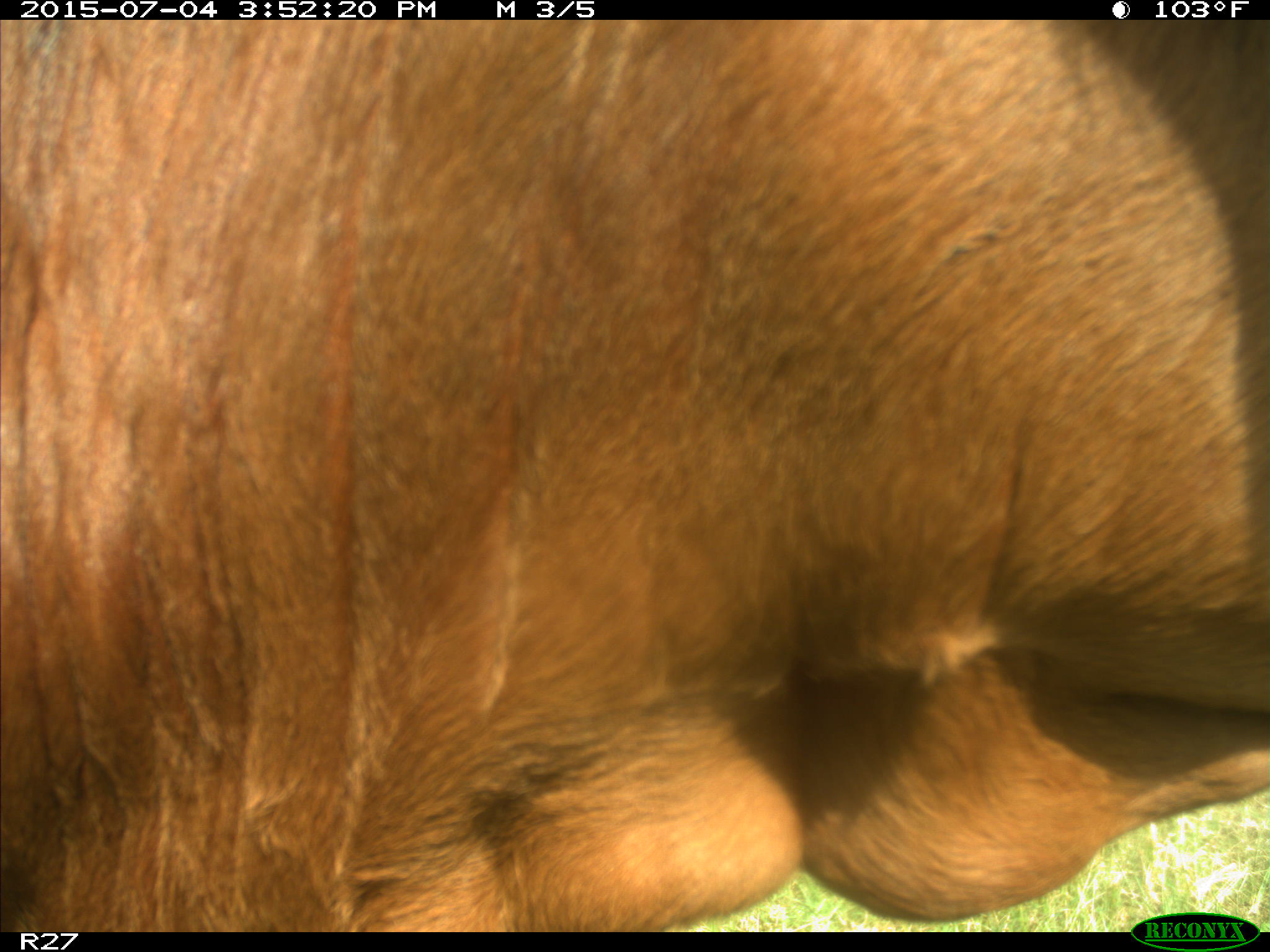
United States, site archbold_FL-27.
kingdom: Animalia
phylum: Chordata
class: Mammalia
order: Artiodactyla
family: Bovidae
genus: Bos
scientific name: Bos taurus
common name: domestic cow